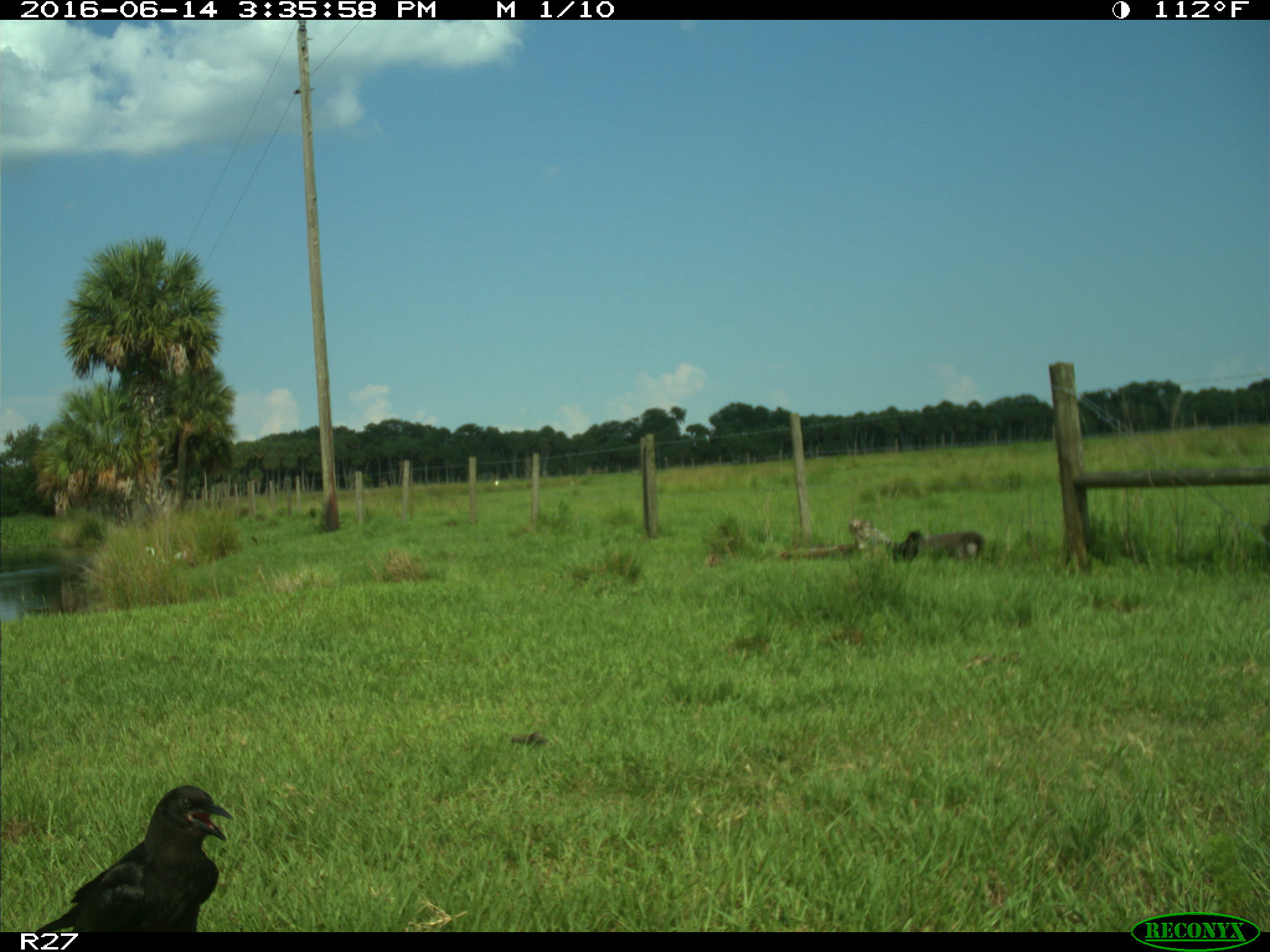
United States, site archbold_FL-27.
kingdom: Animalia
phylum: Chordata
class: Aves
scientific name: Aves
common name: birds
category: unidentified bird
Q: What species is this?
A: Unidentified bird (birds) (Aves).